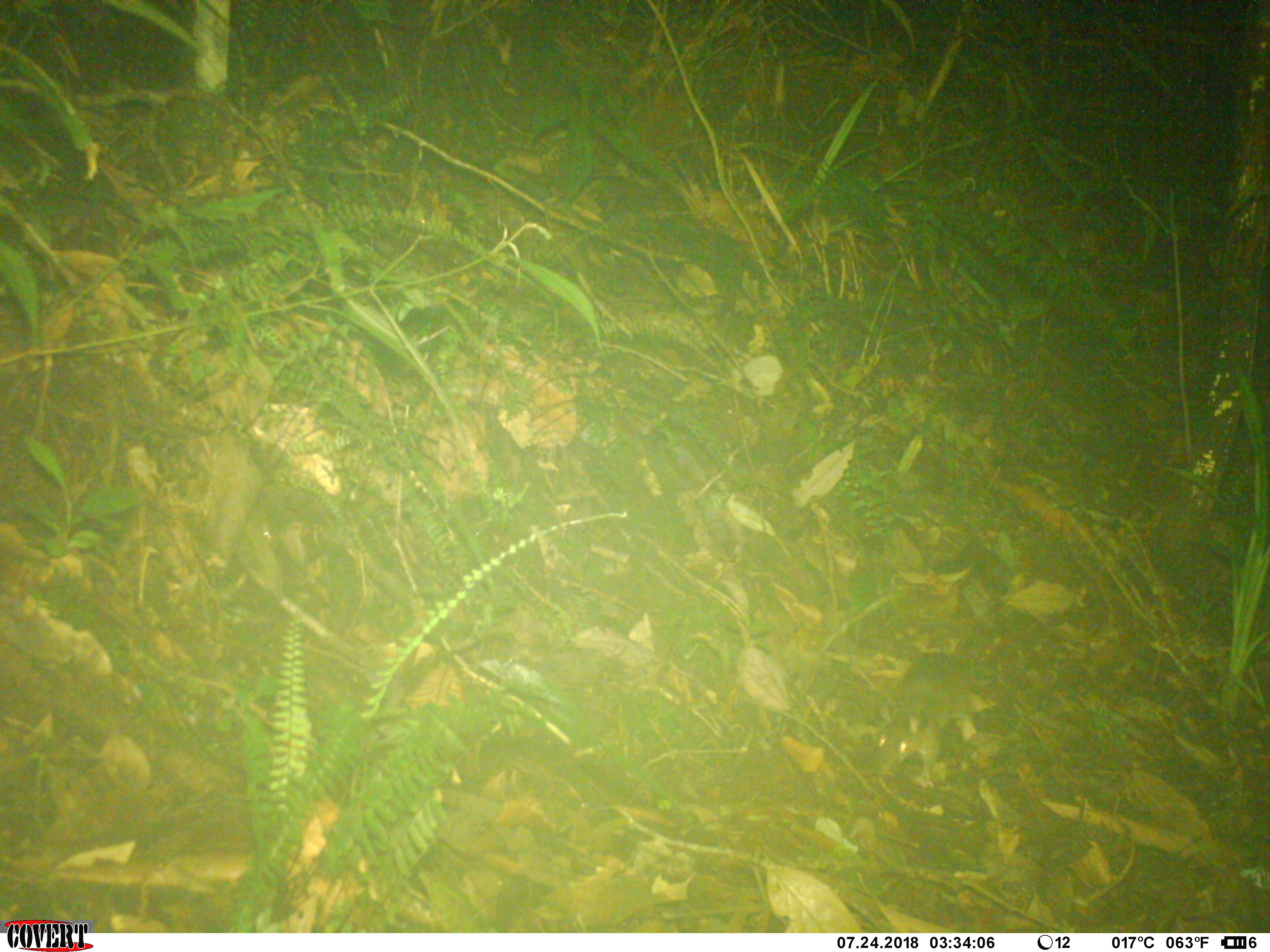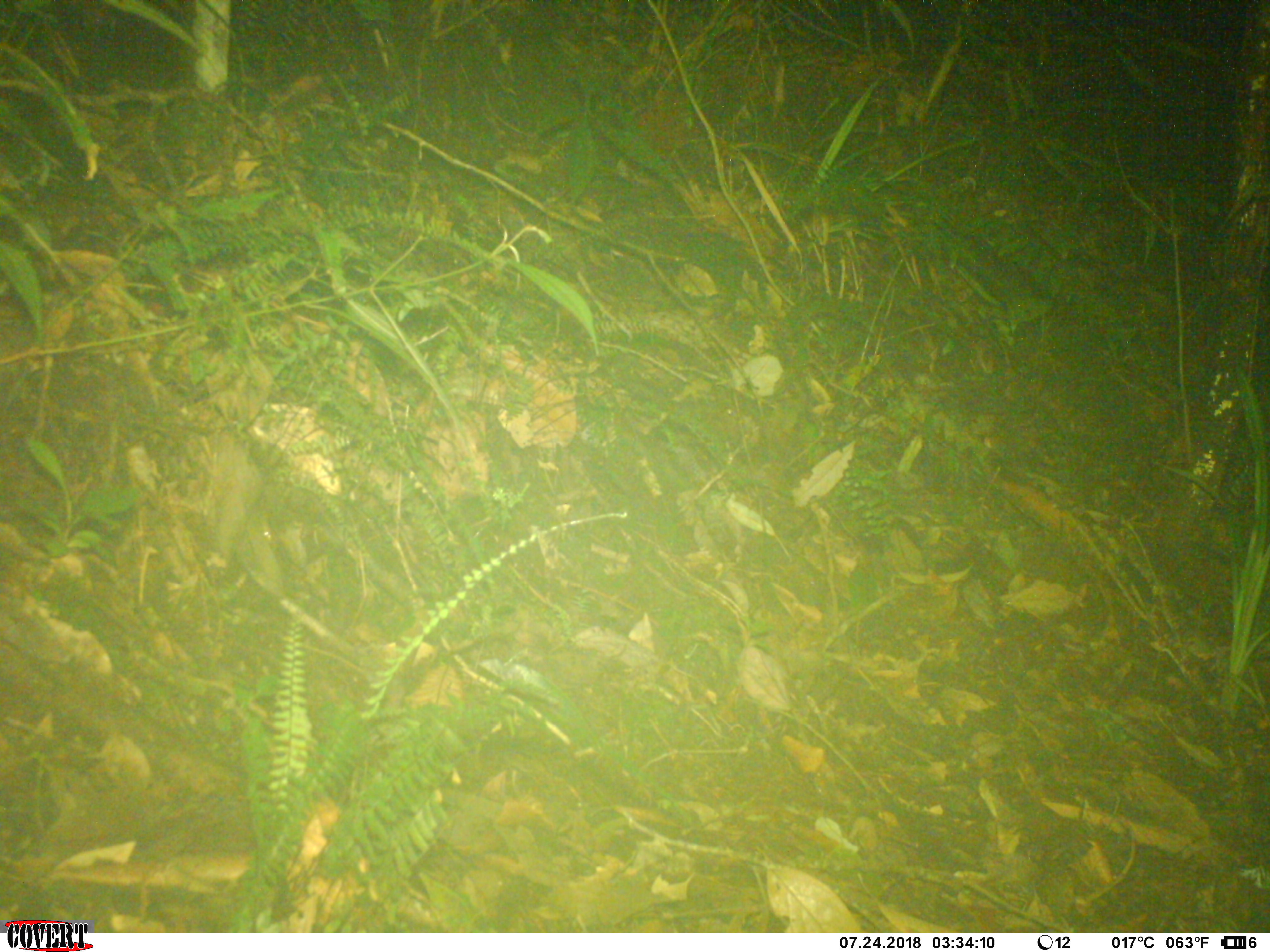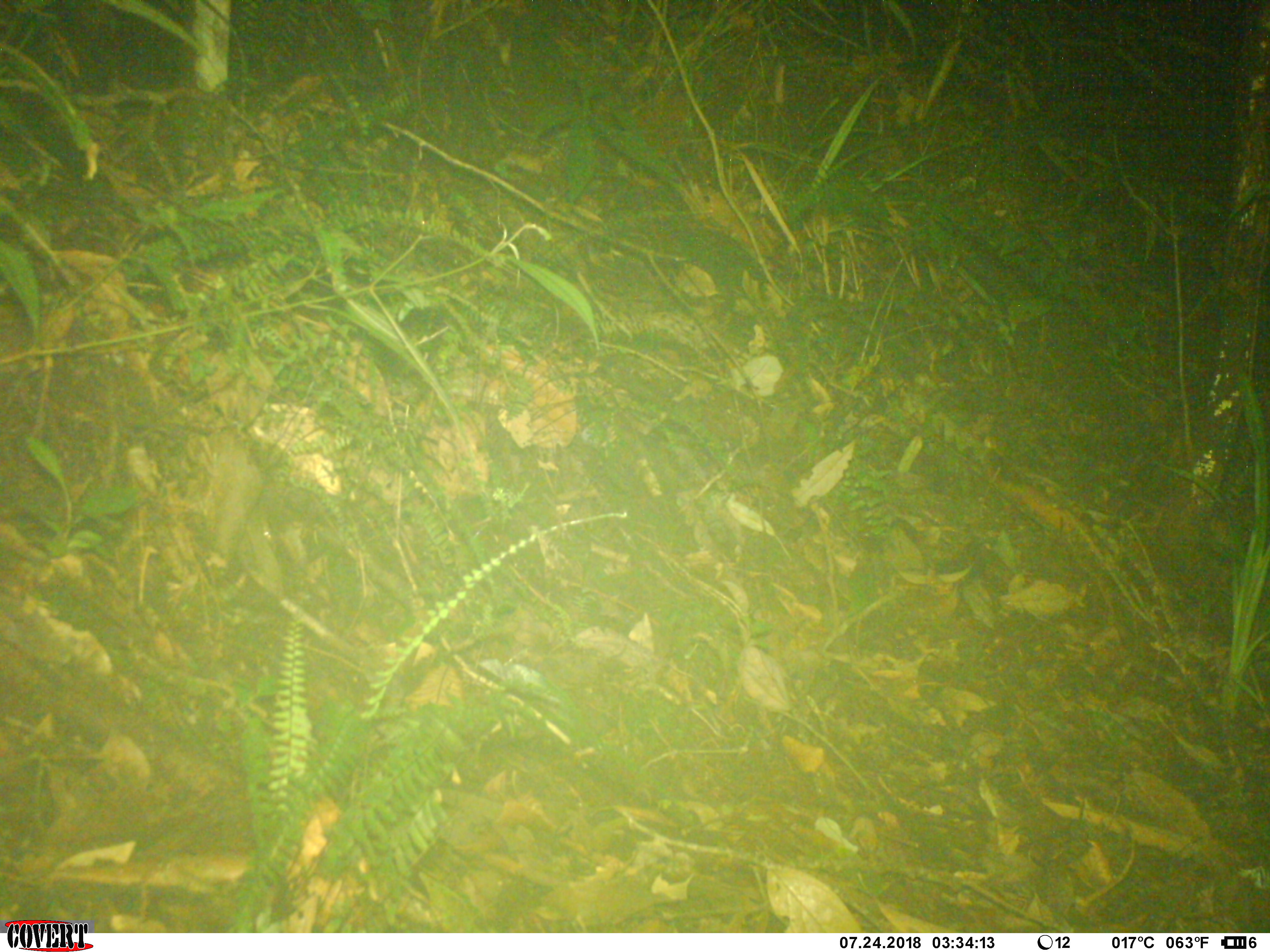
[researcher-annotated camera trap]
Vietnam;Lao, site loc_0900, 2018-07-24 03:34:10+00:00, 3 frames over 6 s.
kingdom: Animalia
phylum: Chordata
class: Mammalia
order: Rodentia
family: Muridae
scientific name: Muridae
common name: old-world mice and rats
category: unidentified murid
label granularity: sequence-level